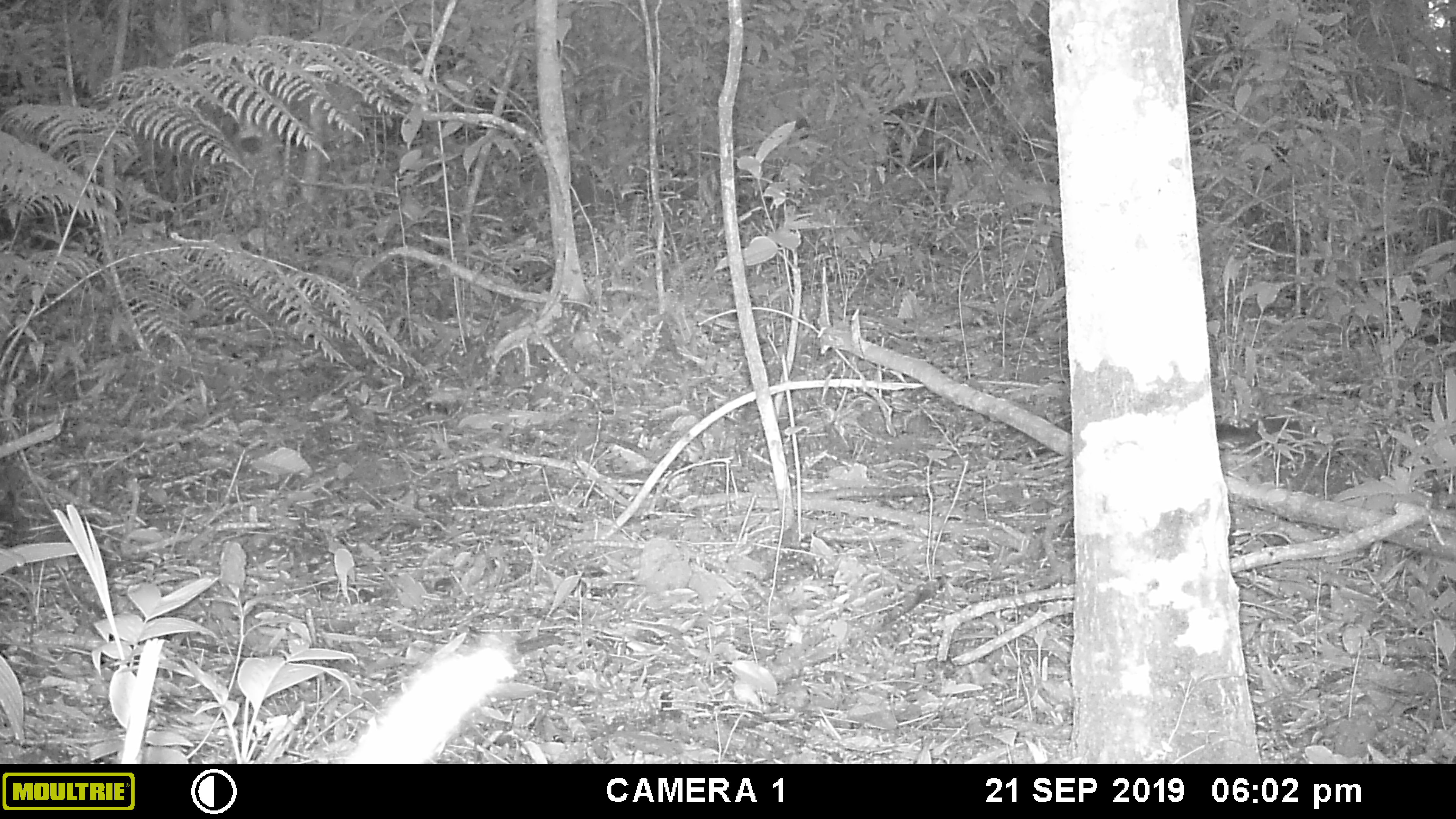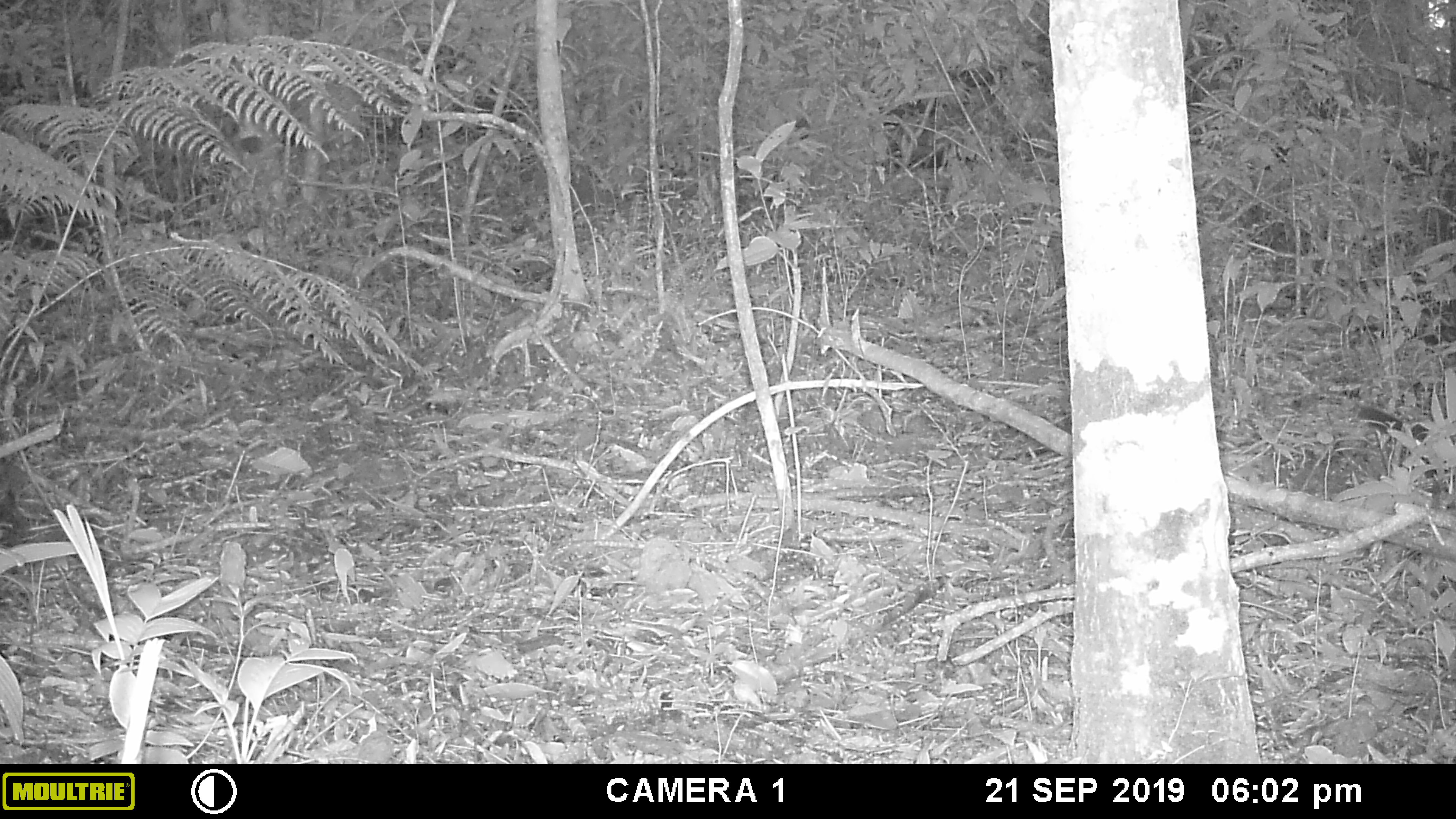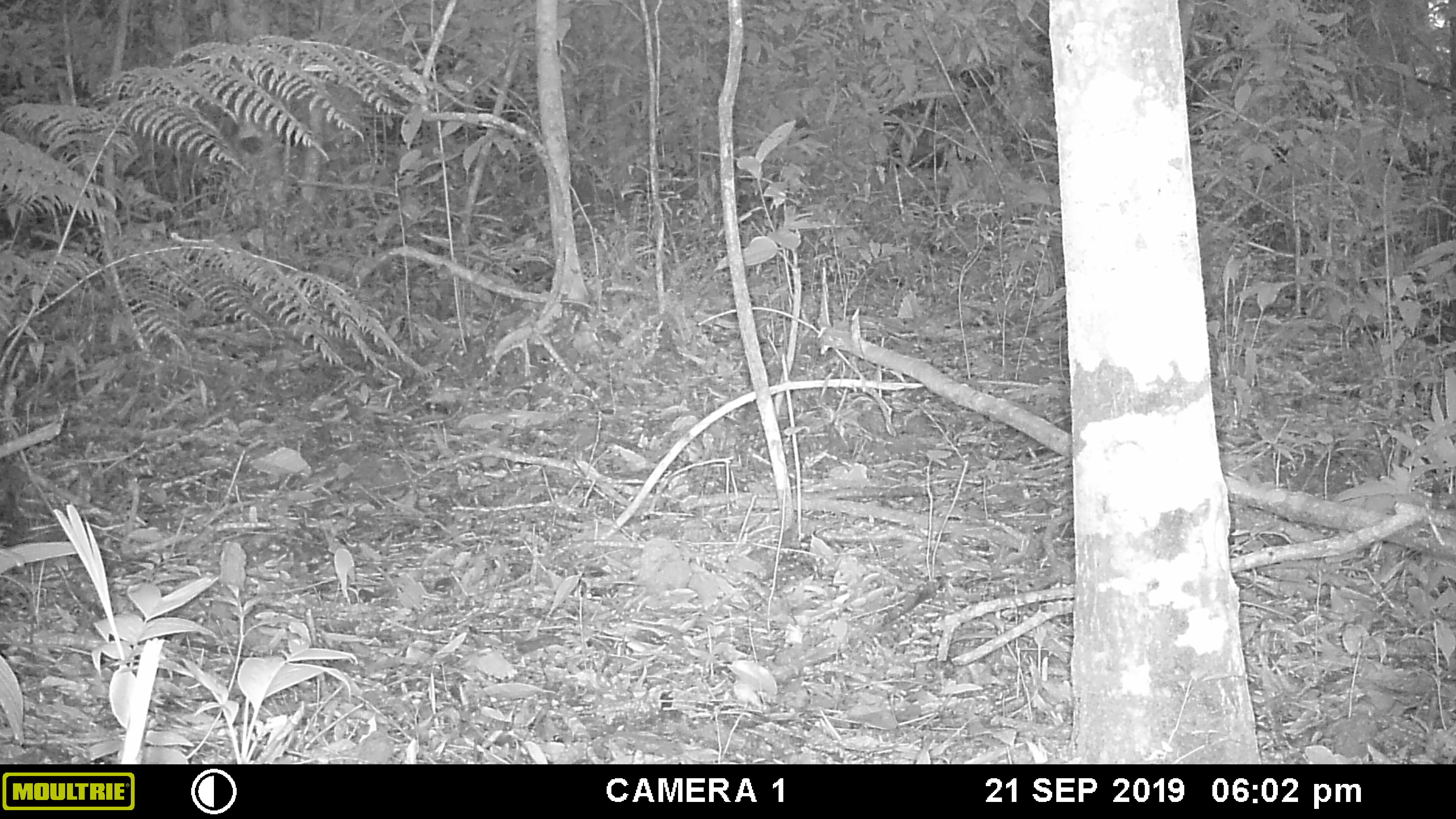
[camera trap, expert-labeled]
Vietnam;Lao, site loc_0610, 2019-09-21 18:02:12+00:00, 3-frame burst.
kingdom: Animalia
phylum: Chordata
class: Mammalia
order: Rodentia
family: Sciuridae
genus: Sciurus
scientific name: Sciurus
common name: squirrel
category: unidentified squirrel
Unidentified squirrel (squirrel) (Sciurus). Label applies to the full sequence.